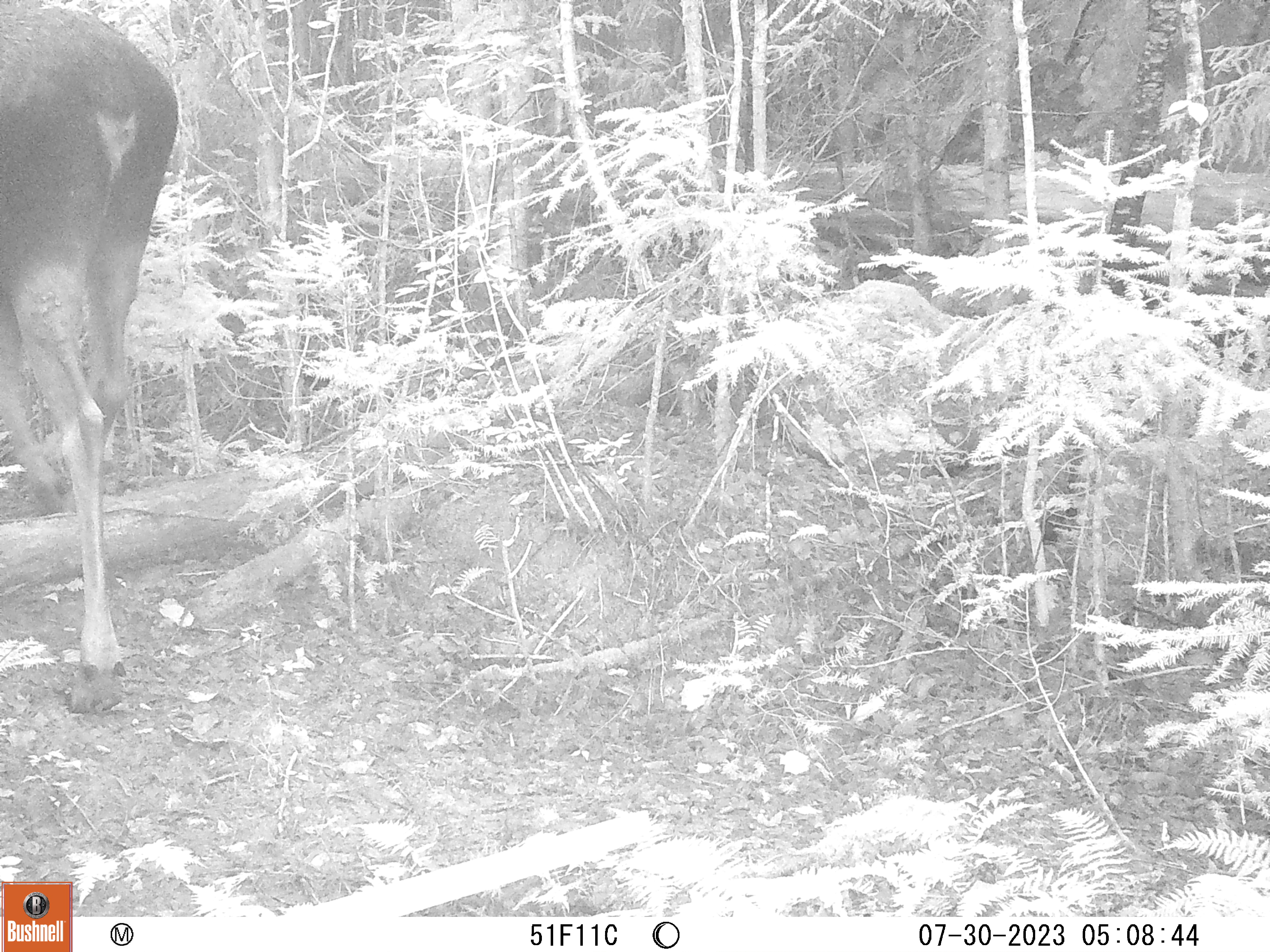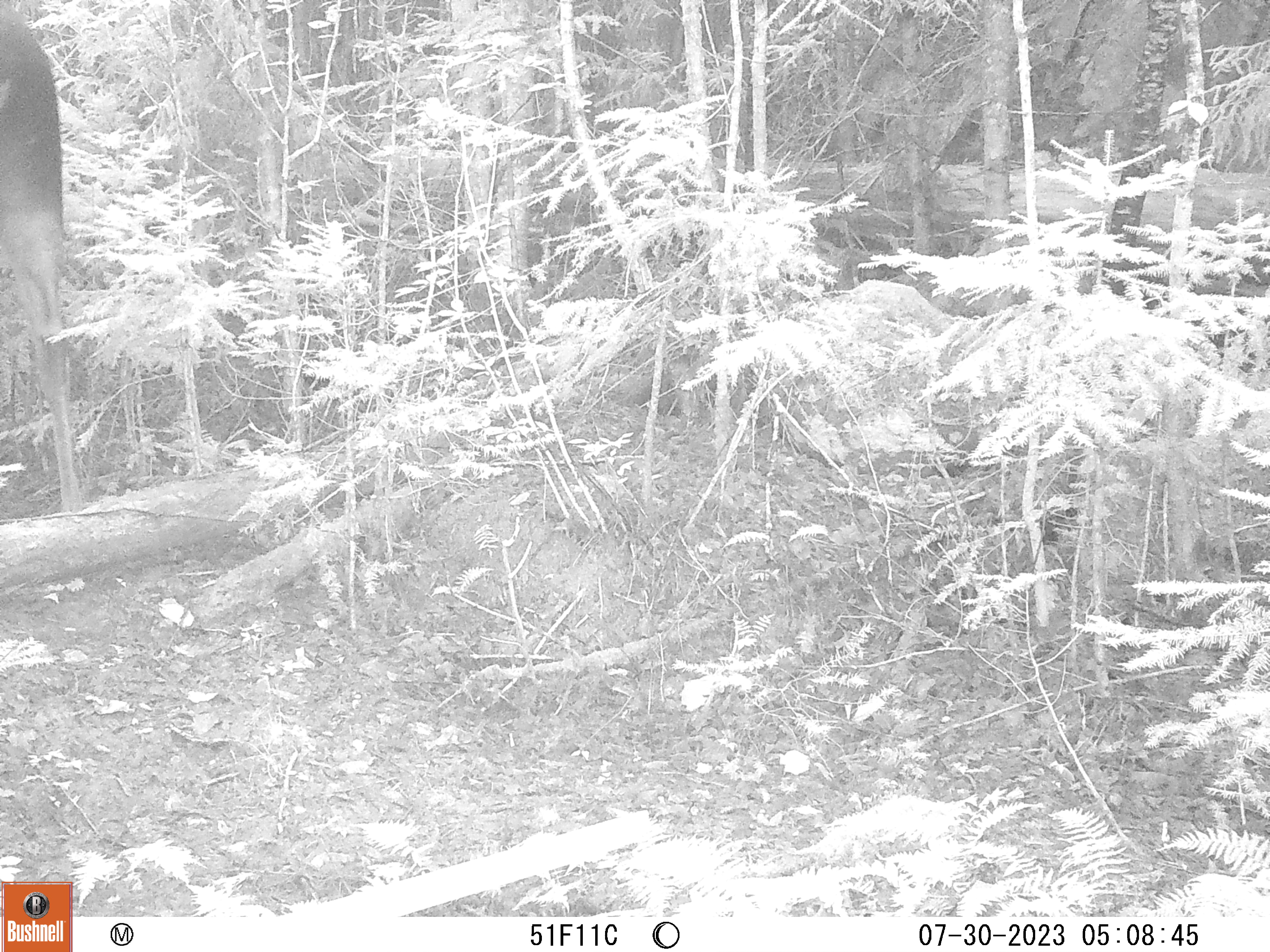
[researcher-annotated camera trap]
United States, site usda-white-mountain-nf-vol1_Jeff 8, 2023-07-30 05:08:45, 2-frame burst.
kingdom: Animalia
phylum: Chordata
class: Mammalia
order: Artiodactyla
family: Cervidae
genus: Alces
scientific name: Alces alces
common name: moose